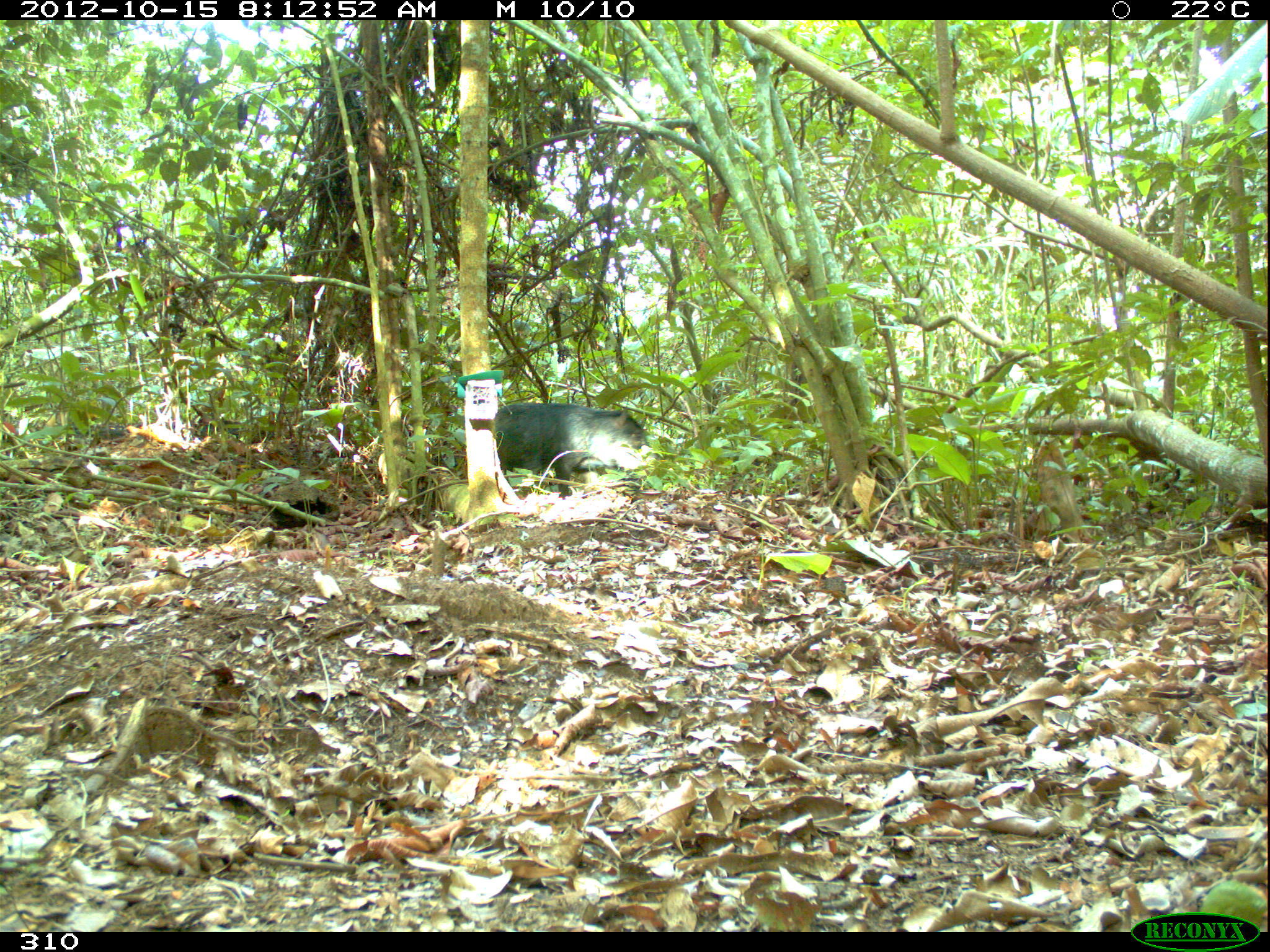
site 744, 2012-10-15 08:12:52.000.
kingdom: Animalia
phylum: Chordata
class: Mammalia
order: Artiodactyla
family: Tayassuidae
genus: Tayassu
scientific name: Tayassu pecari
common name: white-lipped peccary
Tayassu pecari (white-lipped peccary).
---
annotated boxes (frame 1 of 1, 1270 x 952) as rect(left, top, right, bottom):
tayassu pecari: rect(494, 402, 664, 498)